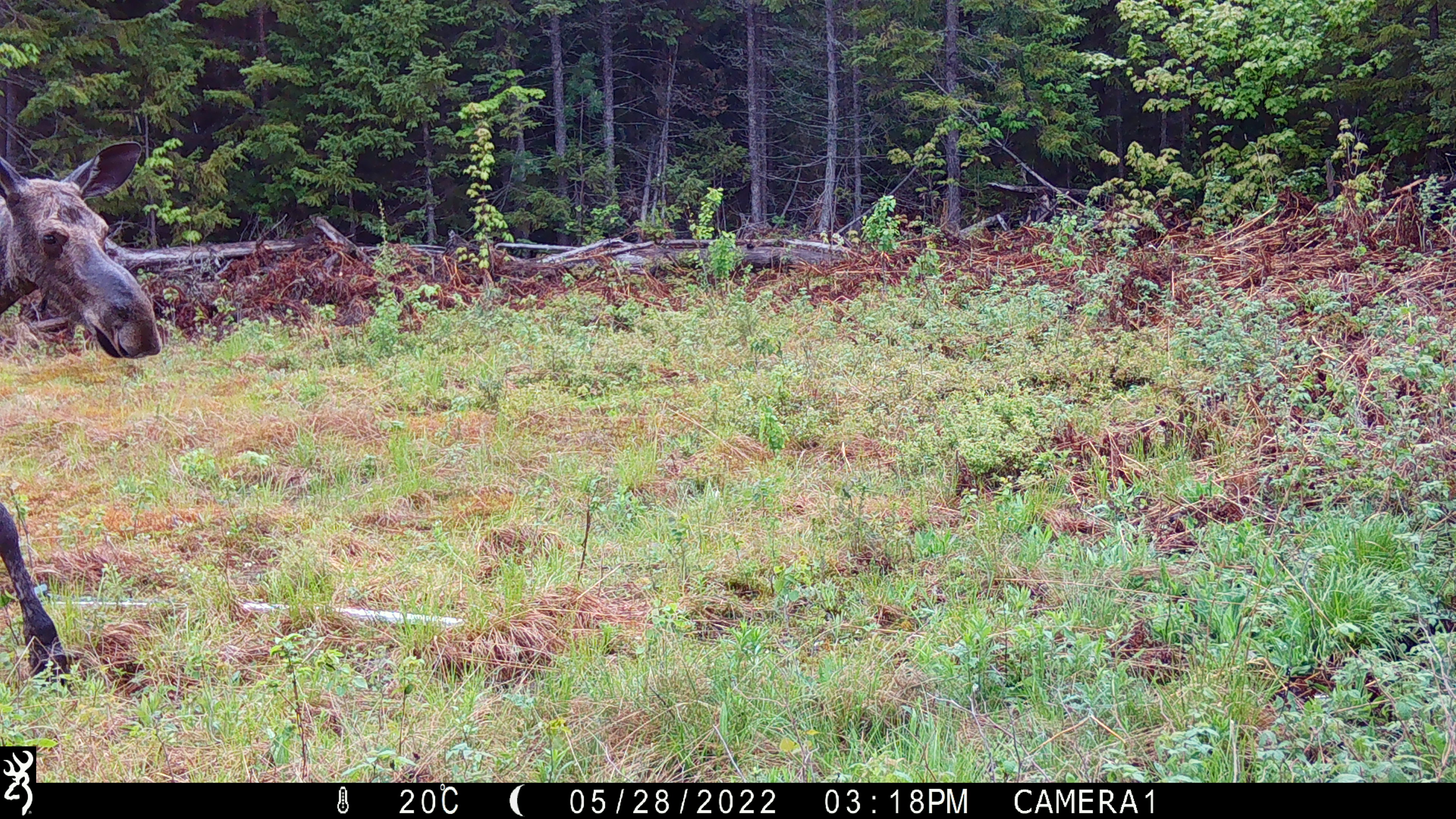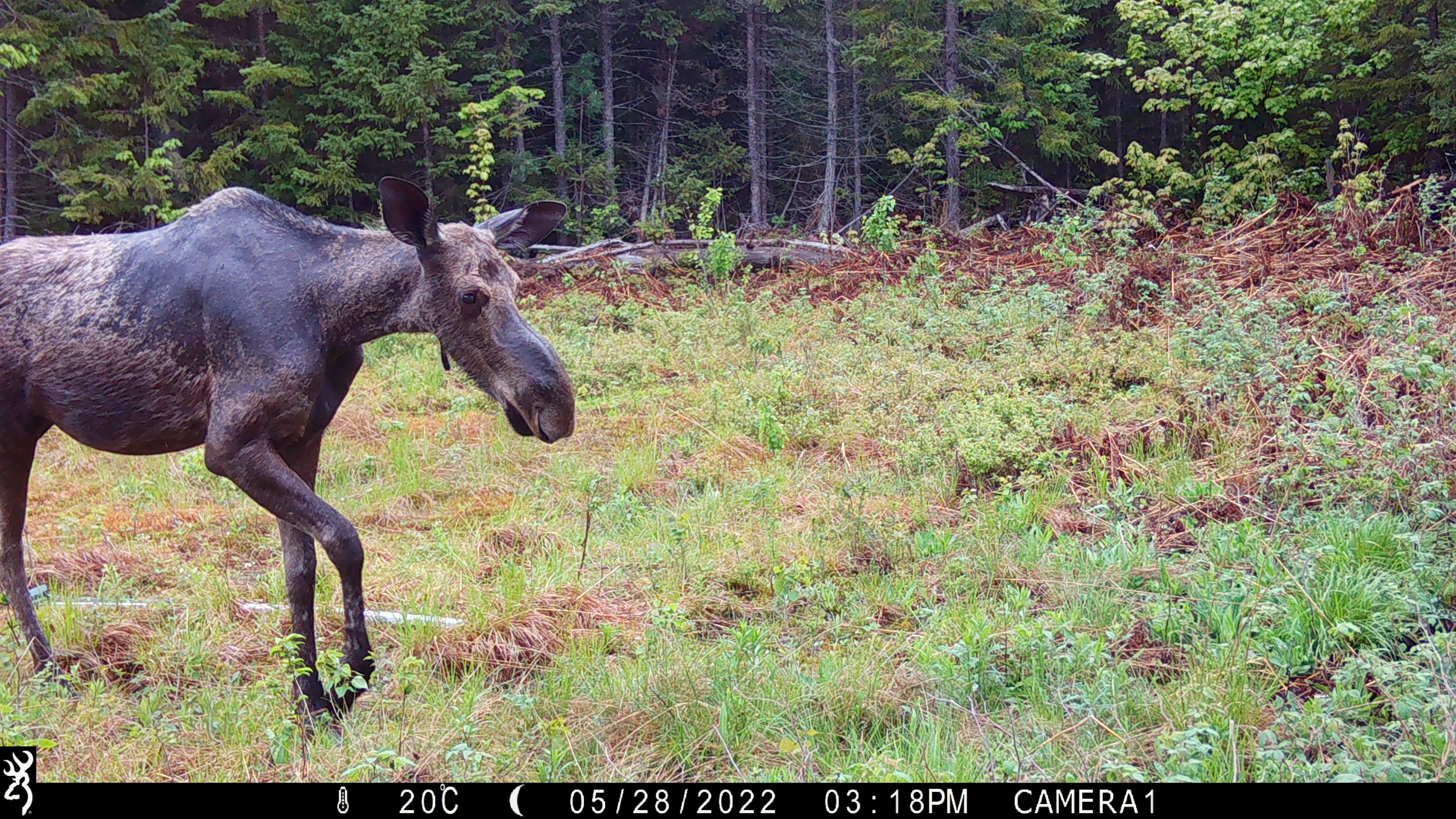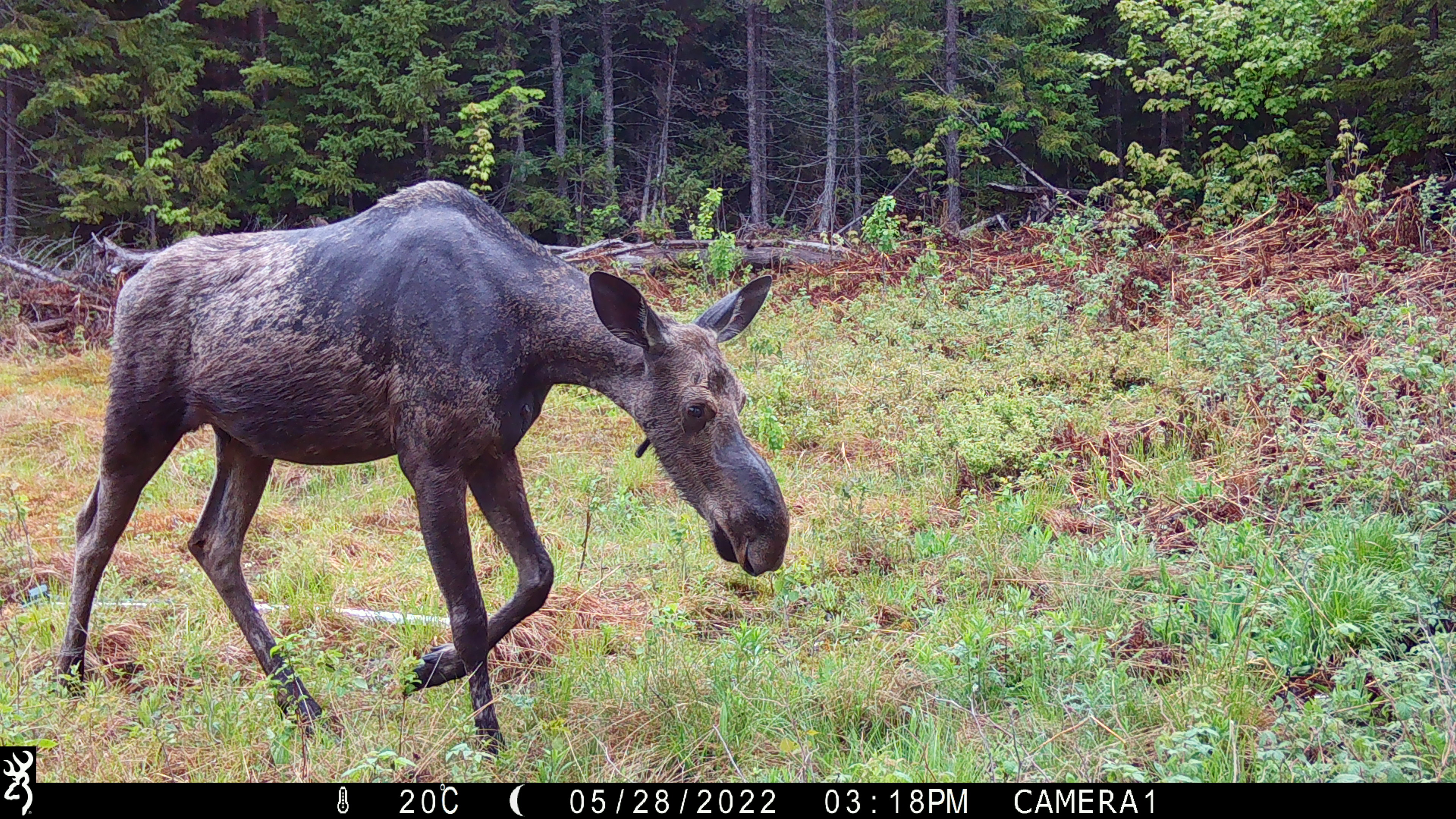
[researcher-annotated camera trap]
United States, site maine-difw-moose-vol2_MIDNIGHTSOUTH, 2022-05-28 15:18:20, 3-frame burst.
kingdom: Animalia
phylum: Chordata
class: Mammalia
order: Artiodactyla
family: Cervidae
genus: Alces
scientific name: Alces alces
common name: moose